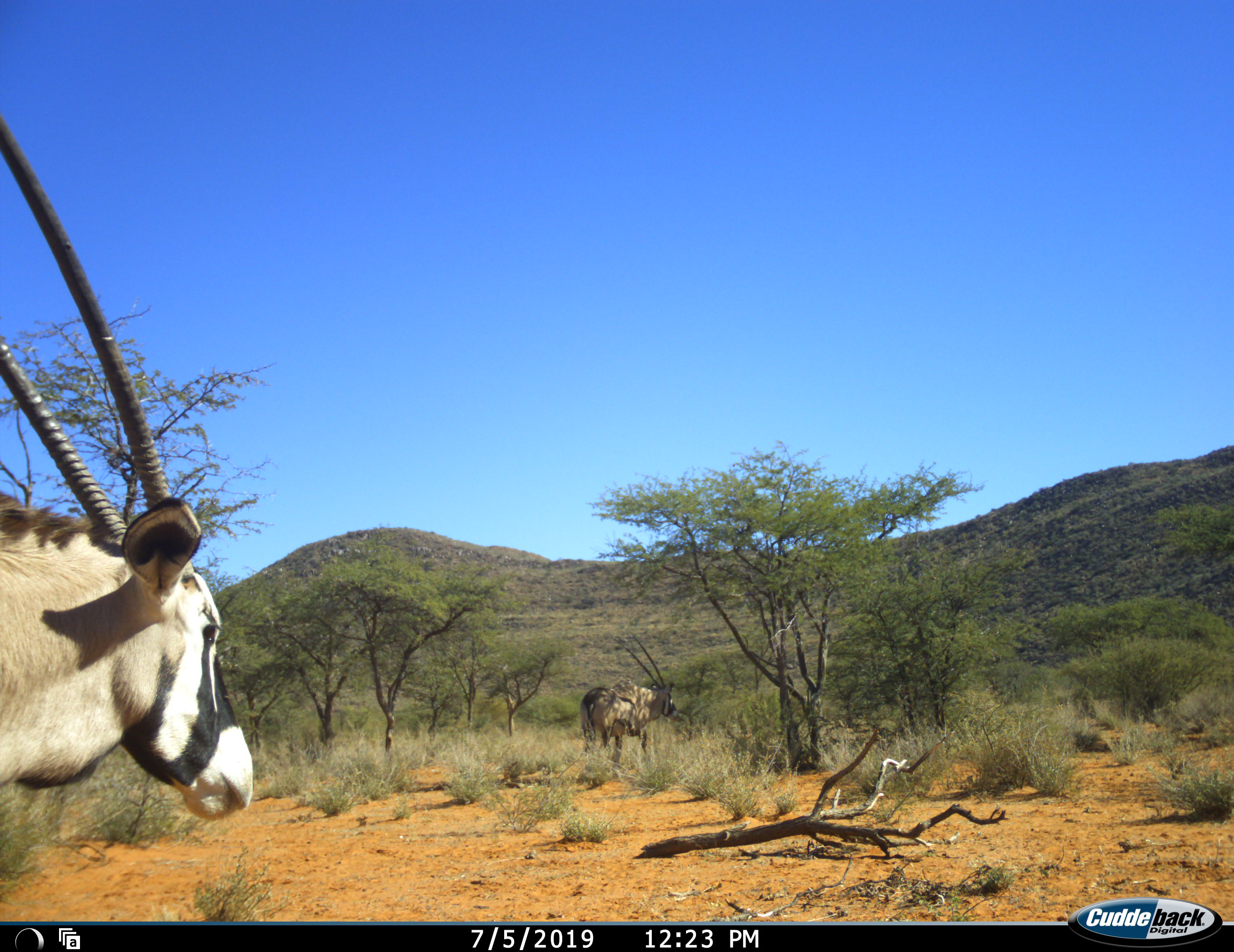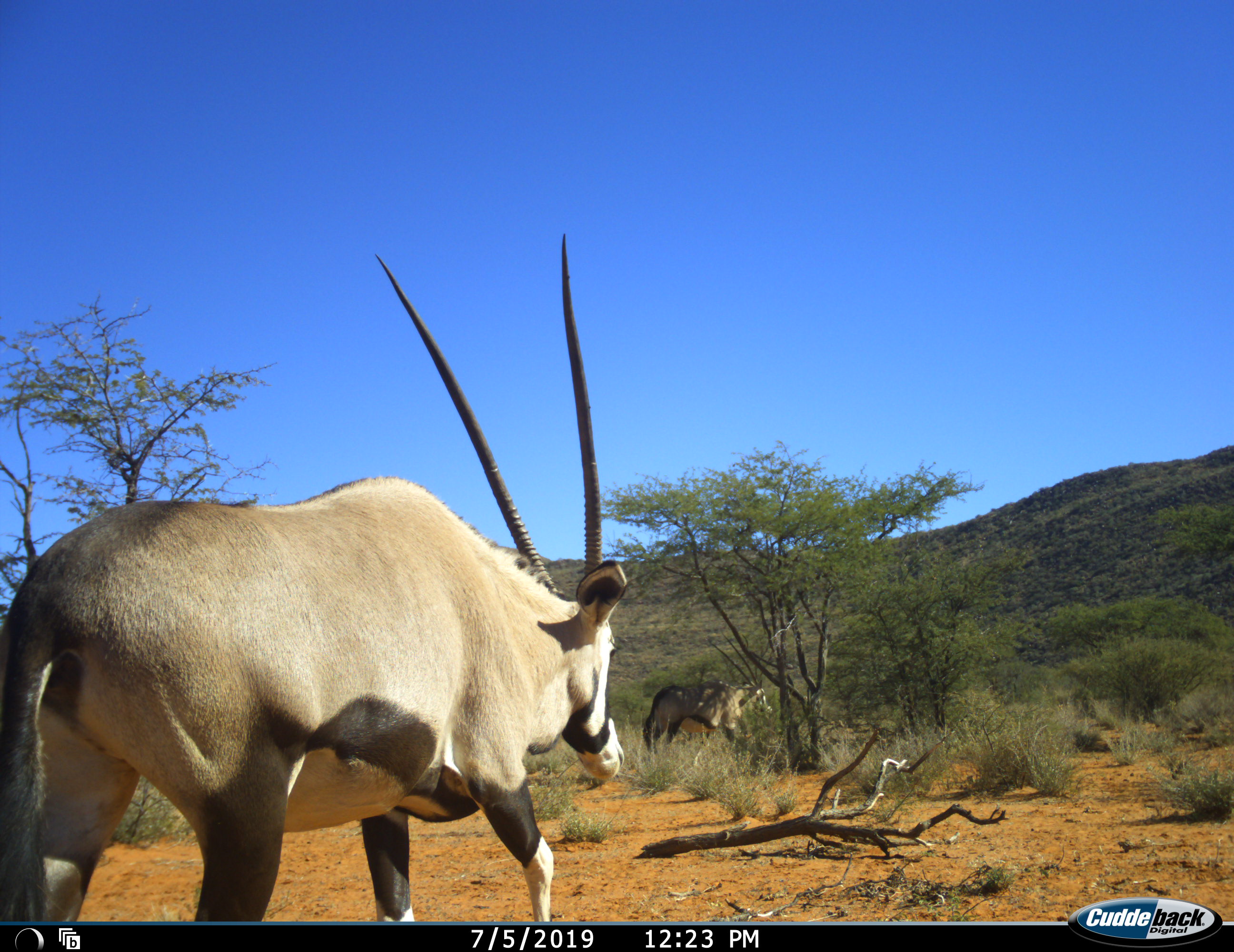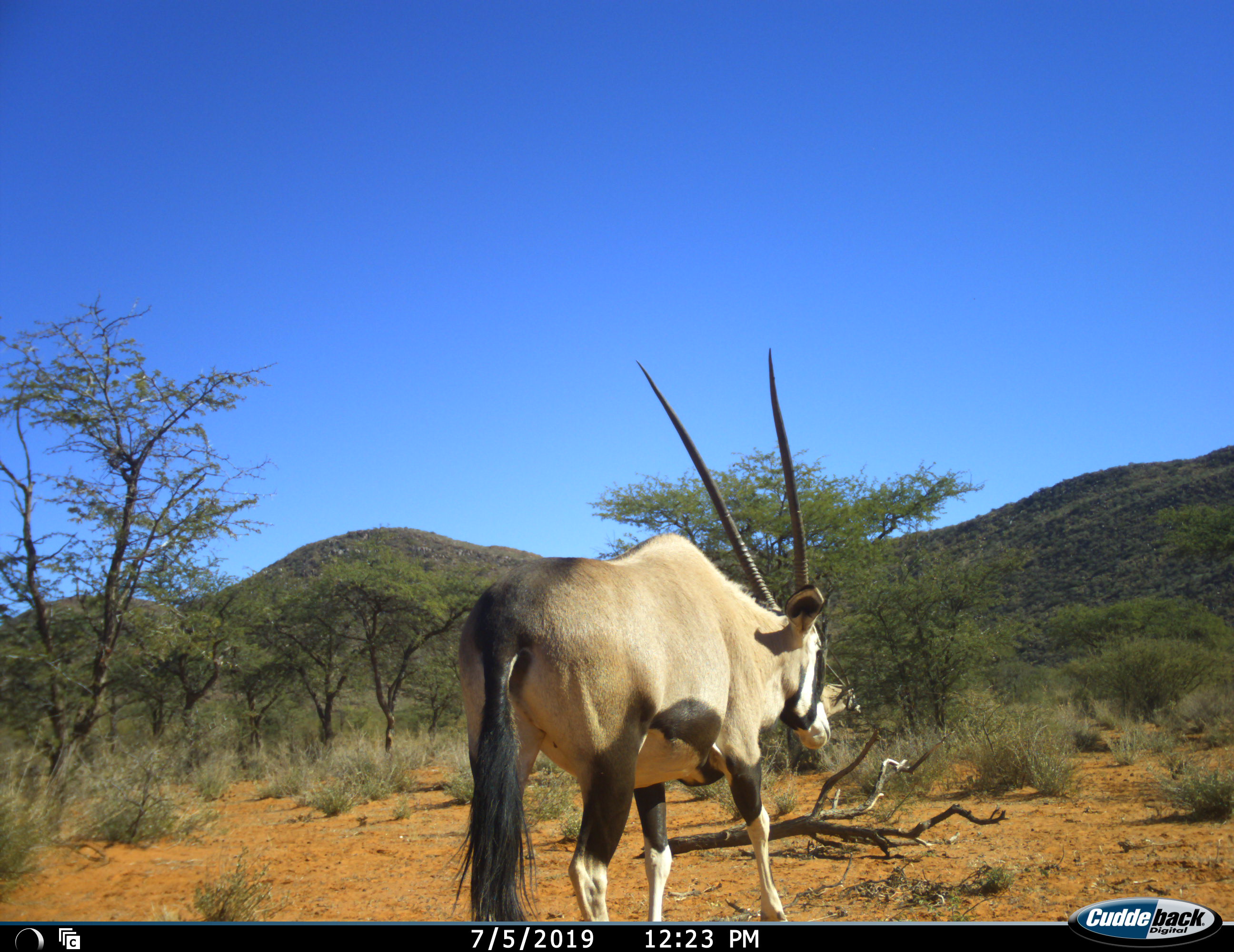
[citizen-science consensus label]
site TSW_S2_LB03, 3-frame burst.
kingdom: Animalia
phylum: Chordata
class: Mammalia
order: Artiodactyla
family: Bovidae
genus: Oryx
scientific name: Oryx gazella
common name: gemsbok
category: oryx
Oryx (gemsbok) (Oryx gazella), count 2. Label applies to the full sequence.